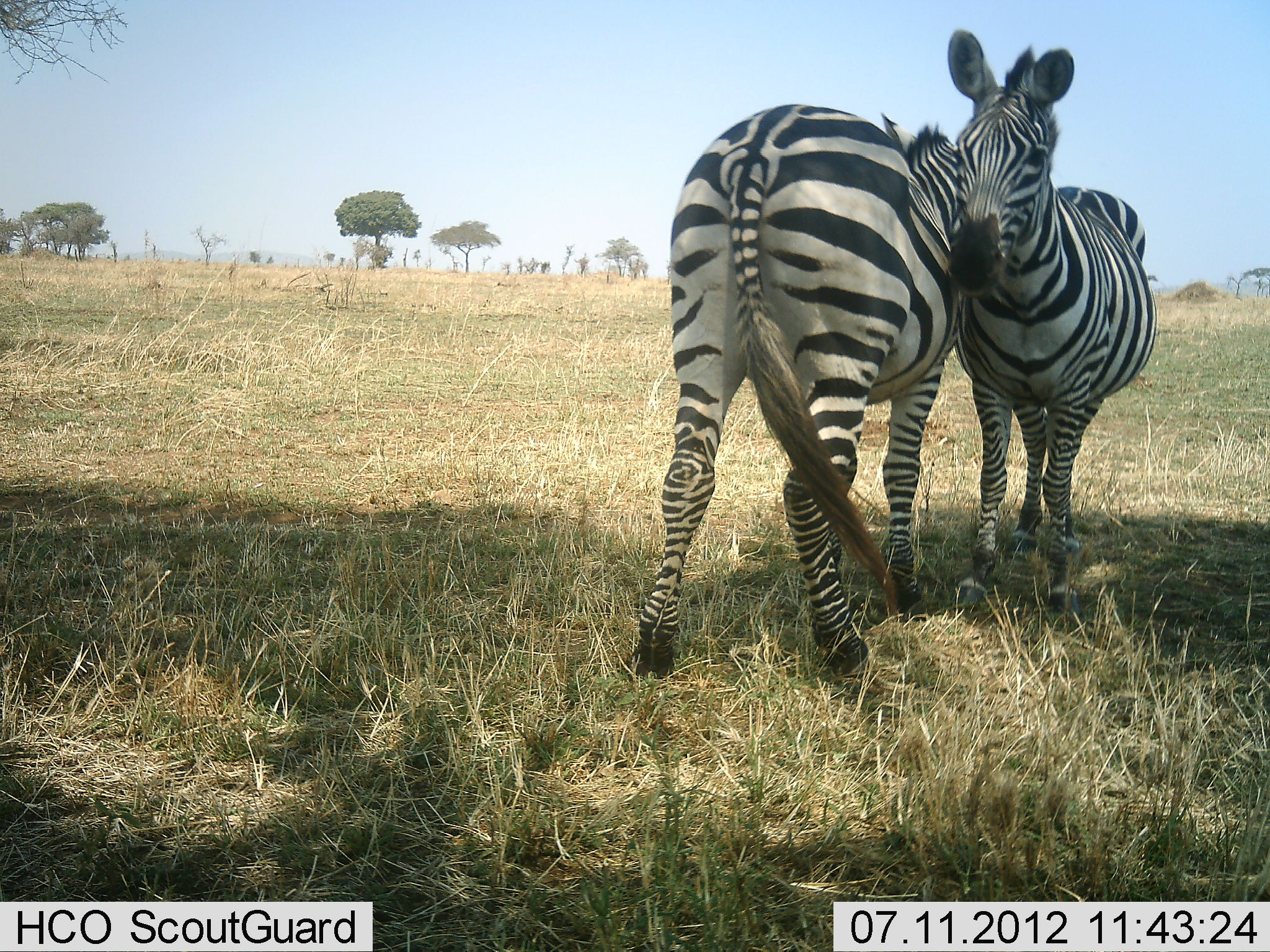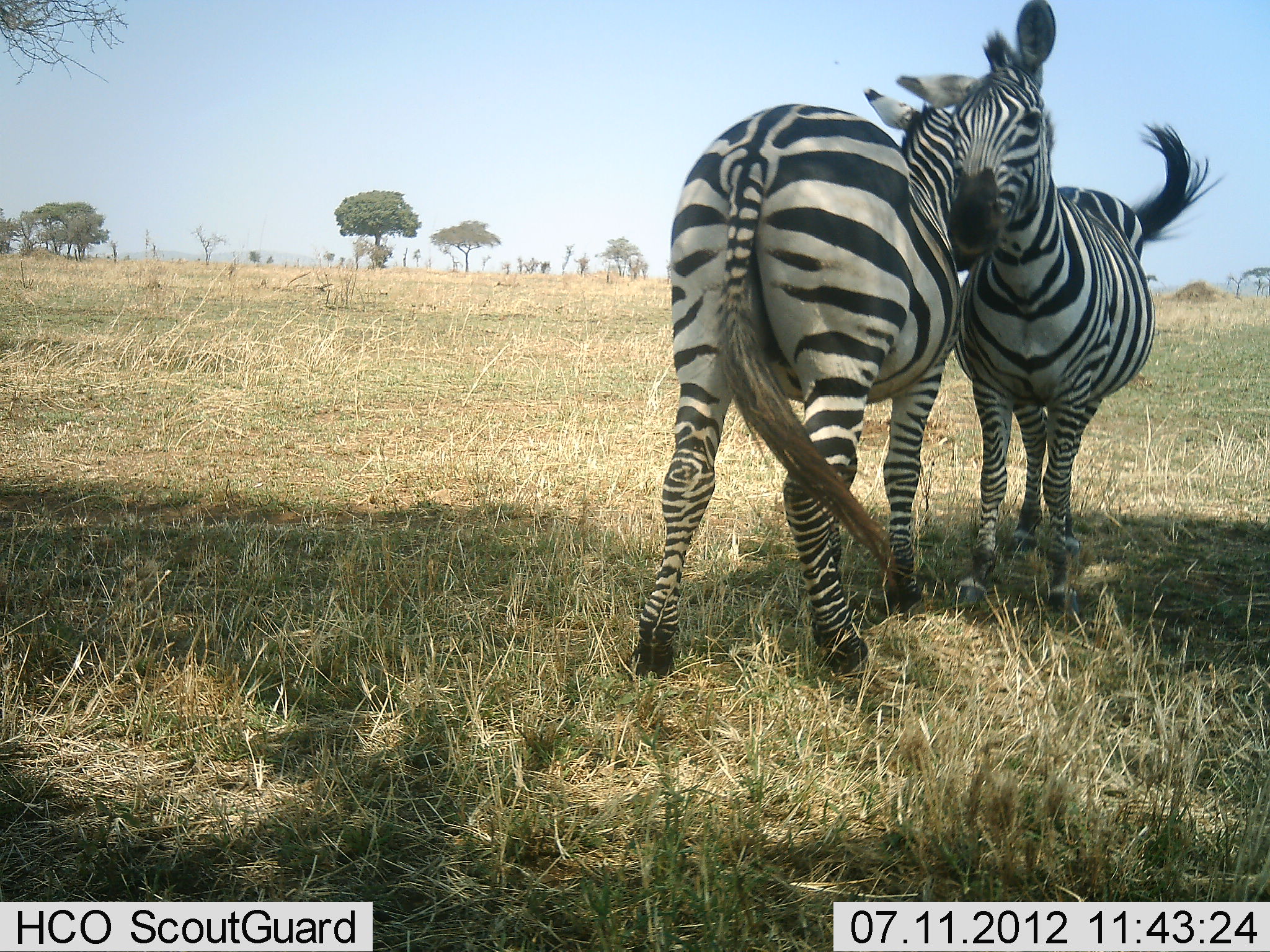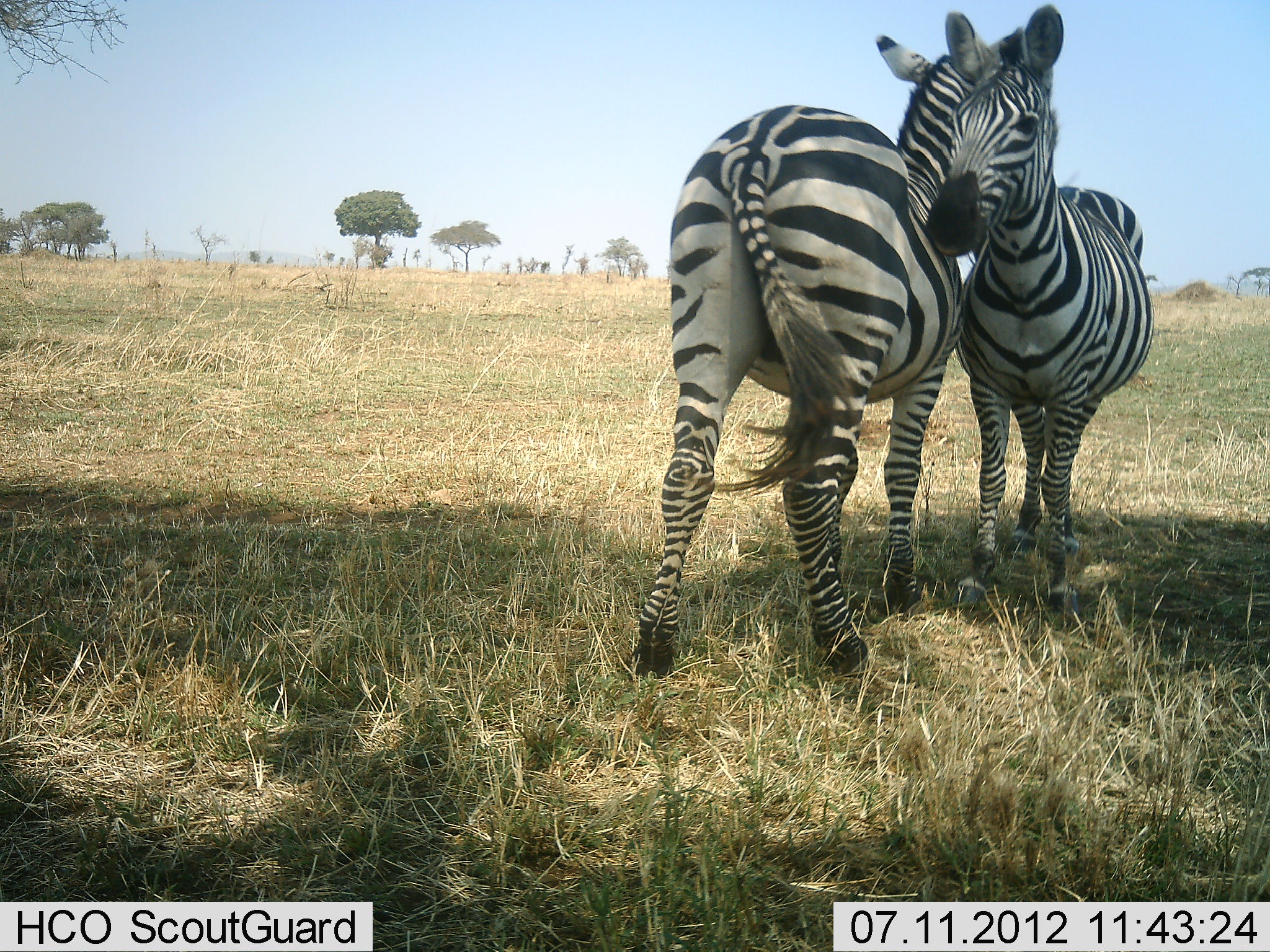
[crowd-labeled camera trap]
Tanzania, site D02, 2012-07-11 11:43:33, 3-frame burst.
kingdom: Animalia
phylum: Chordata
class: Mammalia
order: Perissodactyla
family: Equidae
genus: Equus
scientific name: Equus quagga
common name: plains zebra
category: zebra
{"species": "zebra (plains zebra) (Equus quagga)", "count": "2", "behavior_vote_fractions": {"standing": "0%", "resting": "0%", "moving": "0%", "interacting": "100%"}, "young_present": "0%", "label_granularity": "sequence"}